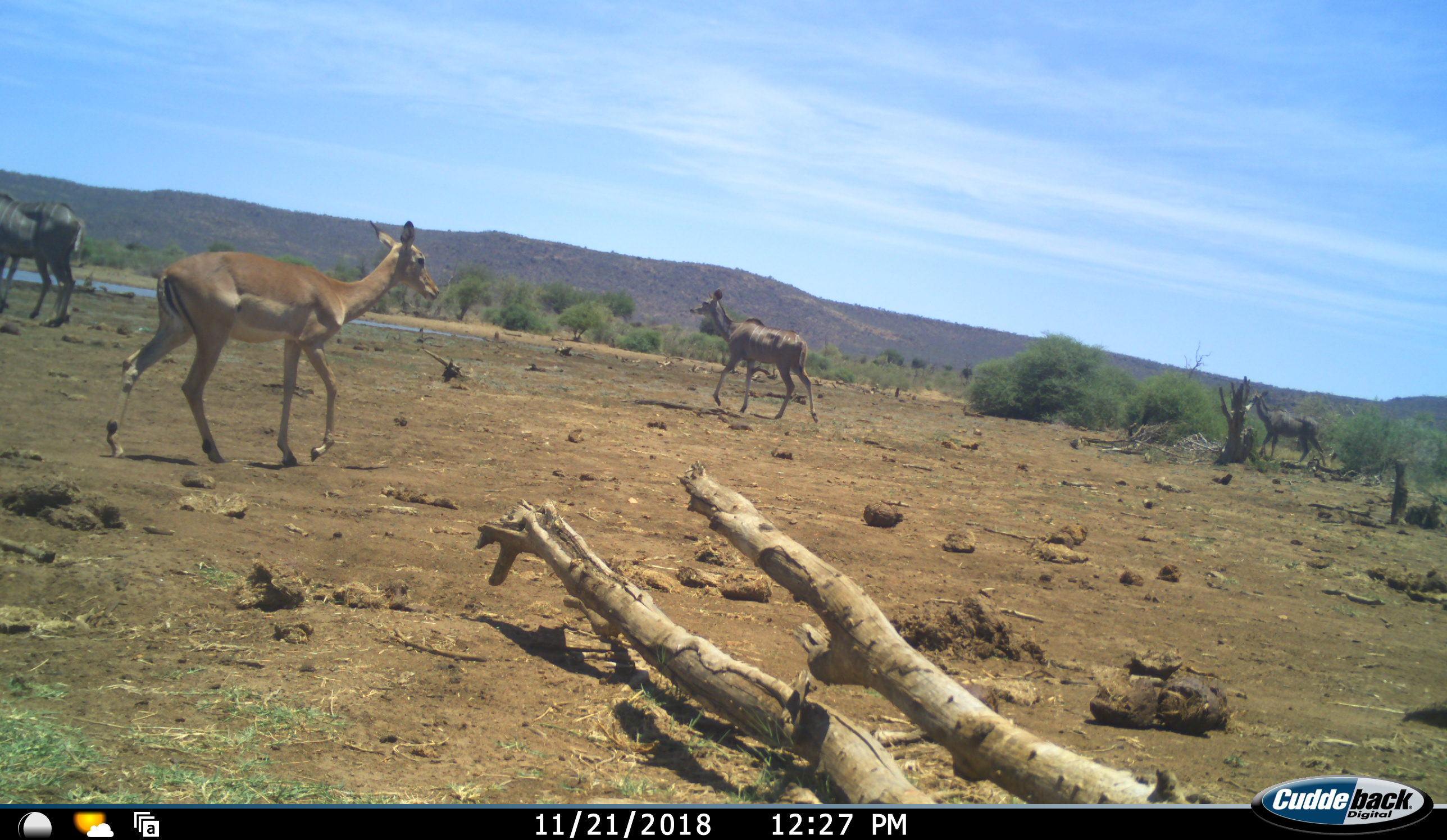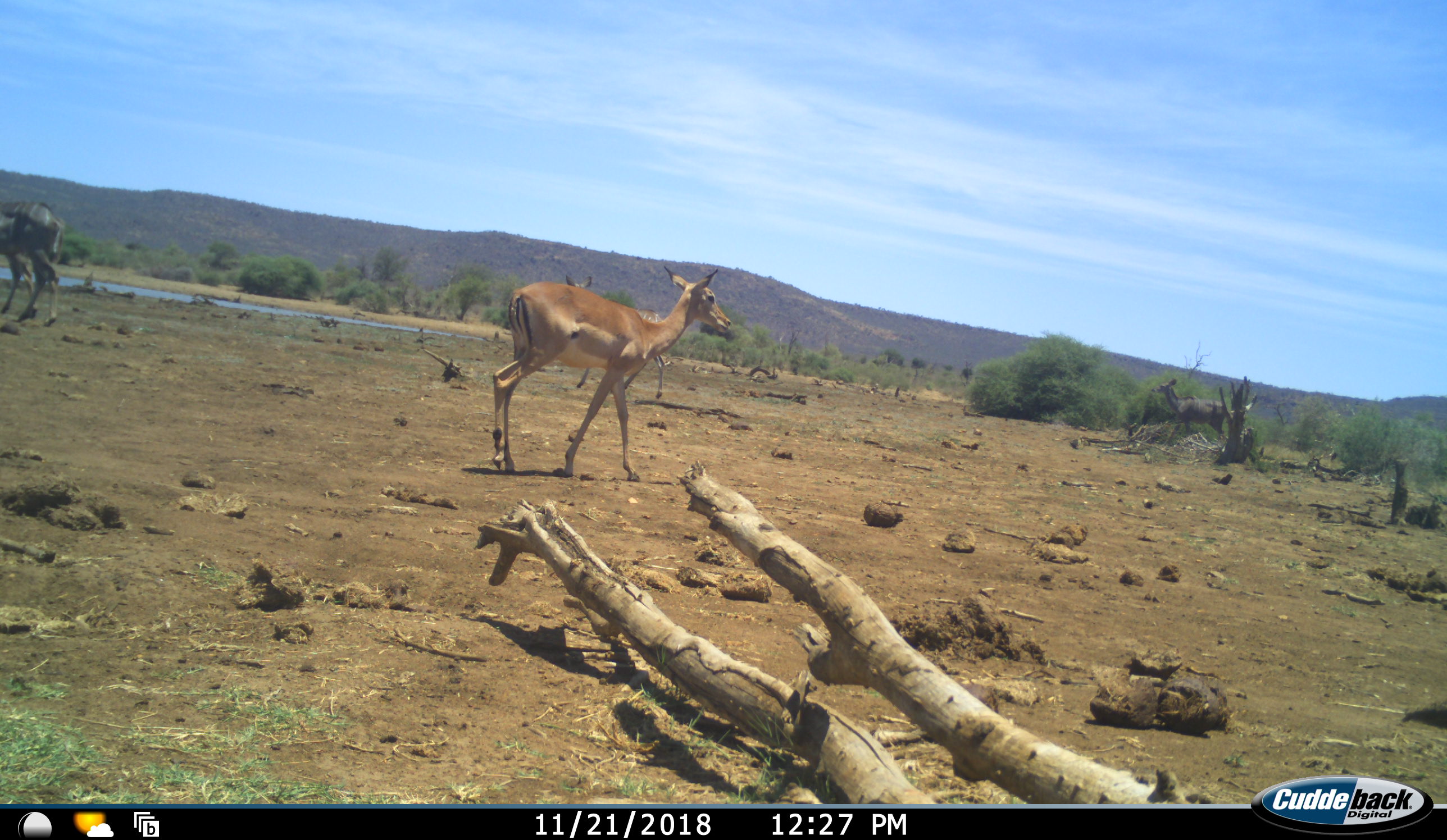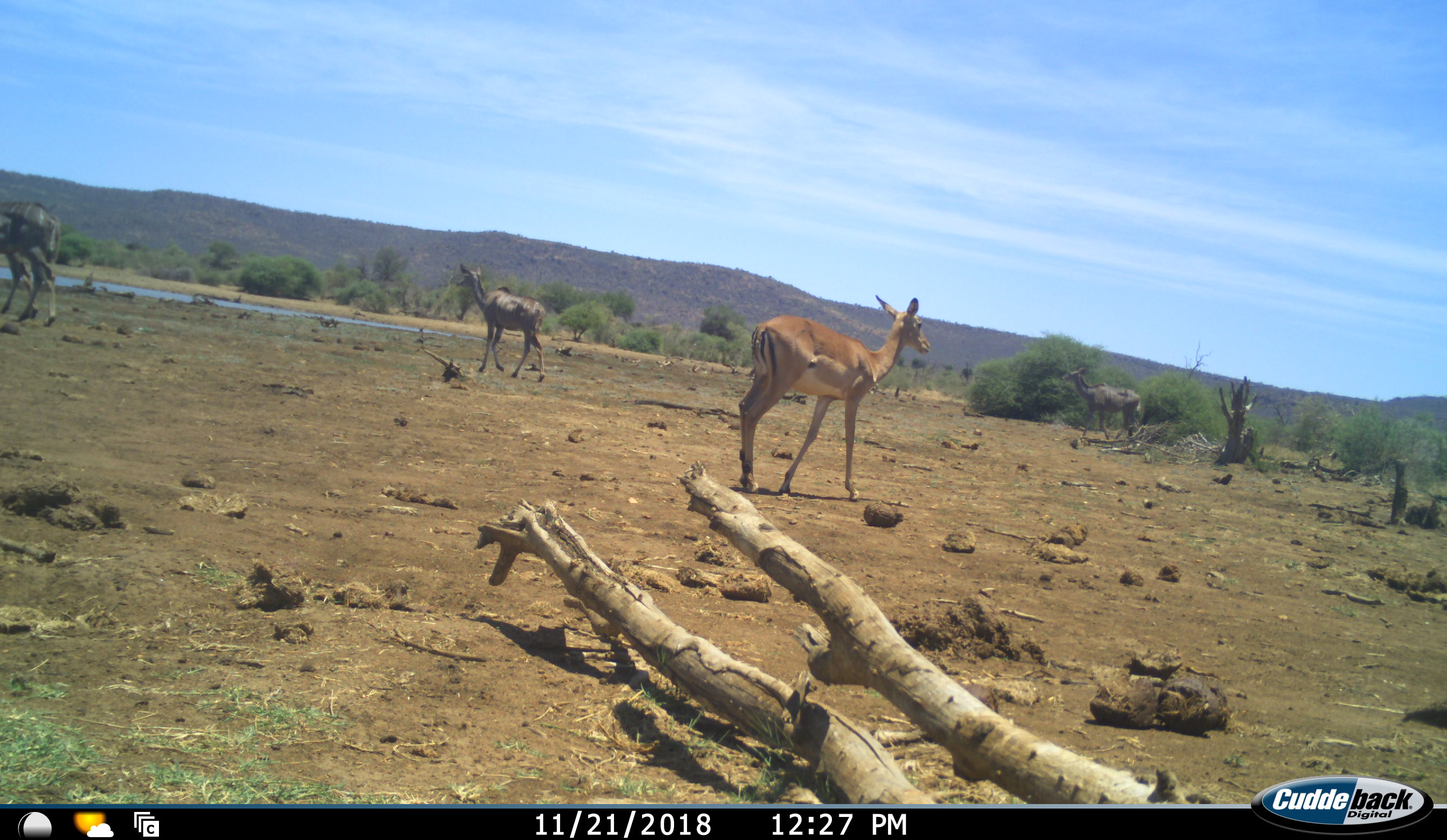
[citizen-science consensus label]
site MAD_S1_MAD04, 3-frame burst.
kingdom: Animalia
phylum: Chordata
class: Mammalia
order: Artiodactyla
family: Bovidae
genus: Aepyceros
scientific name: Aepyceros melampus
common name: impala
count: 1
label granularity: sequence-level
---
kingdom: Animalia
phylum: Chordata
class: Mammalia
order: Artiodactyla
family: Bovidae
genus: Tragelaphus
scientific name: Tragelaphus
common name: kudu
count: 4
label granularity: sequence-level